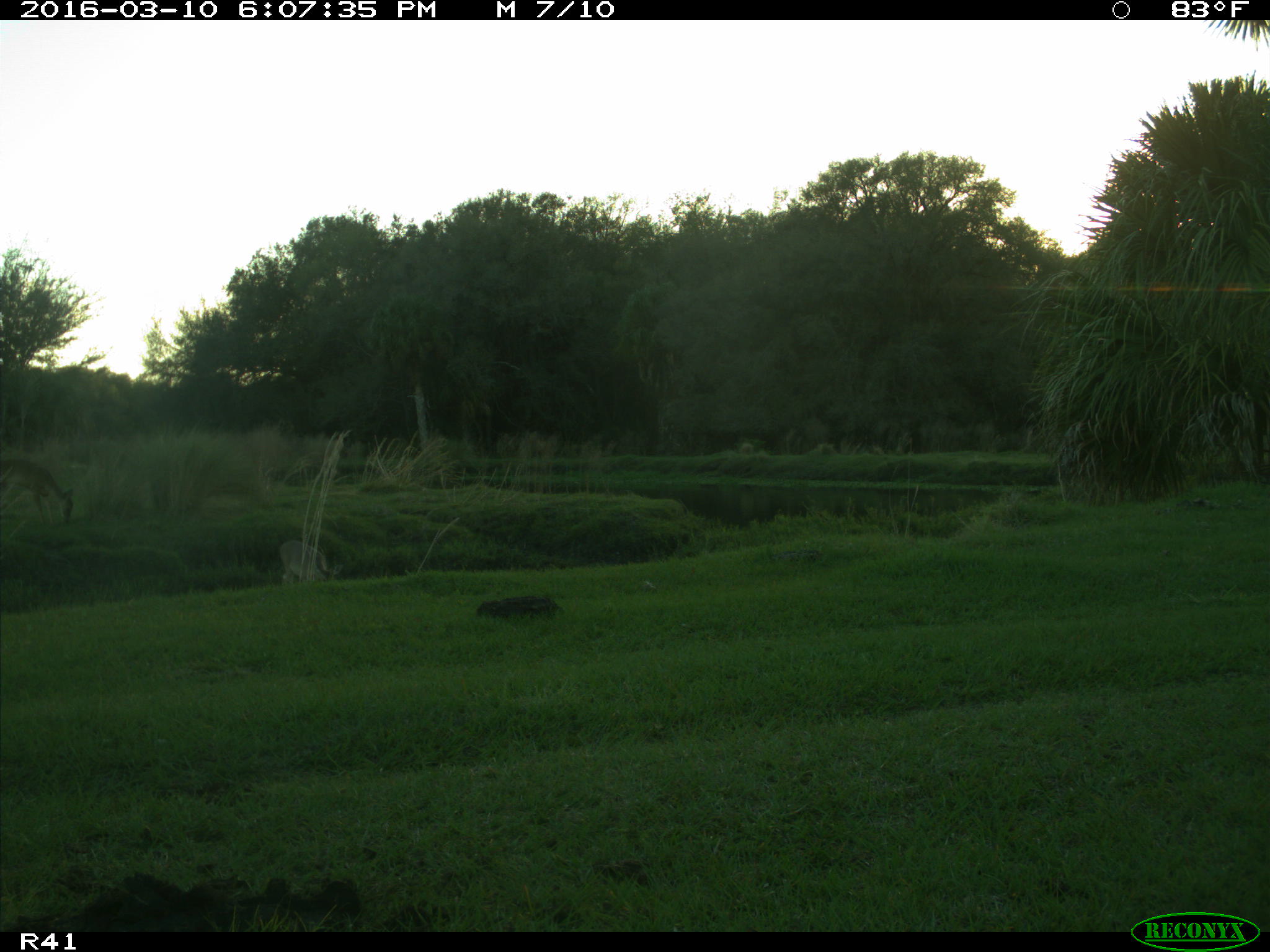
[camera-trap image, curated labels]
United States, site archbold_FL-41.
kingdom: Animalia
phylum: Chordata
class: Mammalia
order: Artiodactyla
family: Cervidae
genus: Odocoileus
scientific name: Odocoileus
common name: deer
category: unidentified deer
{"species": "unidentified deer (deer) (Odocoileus)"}